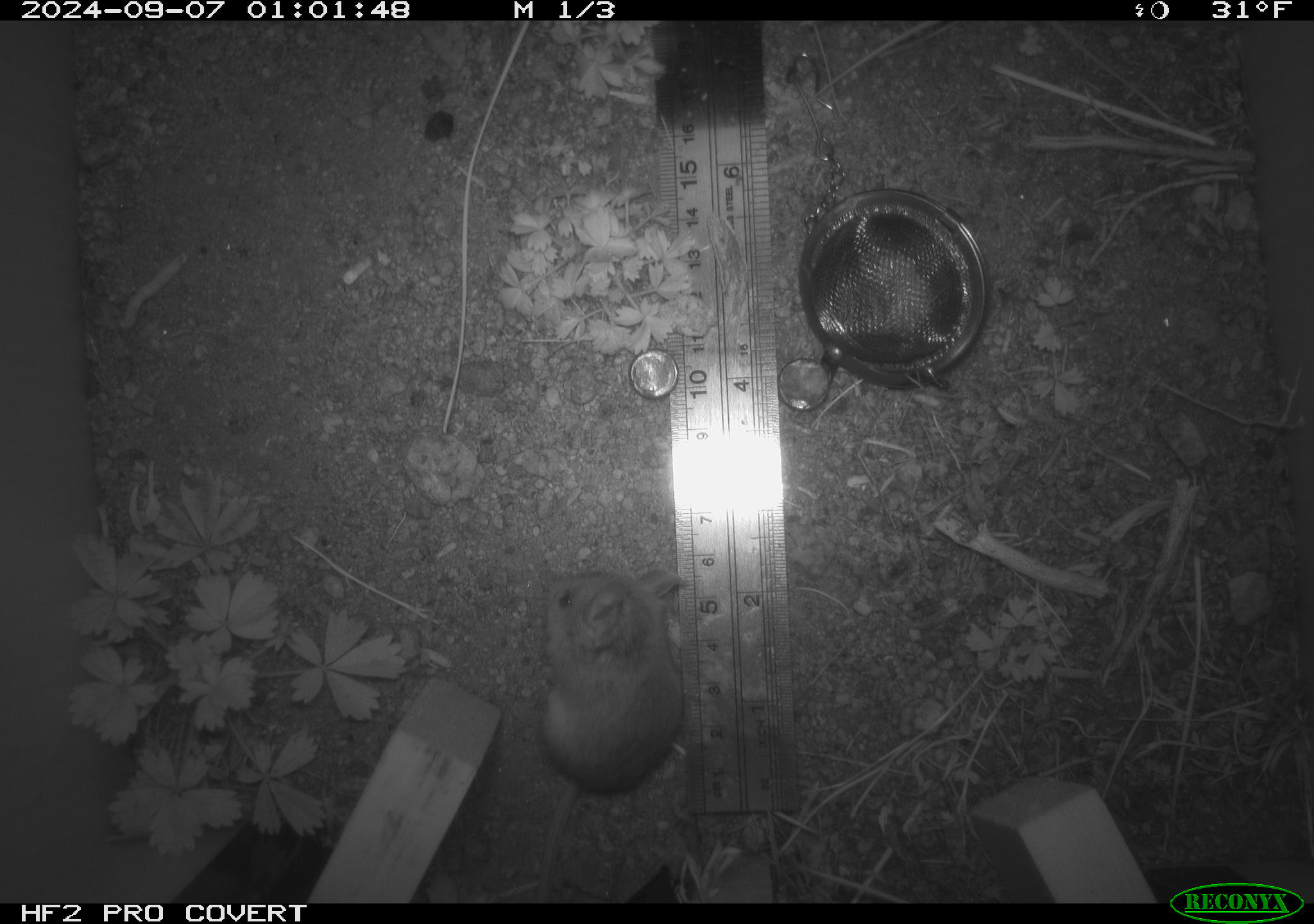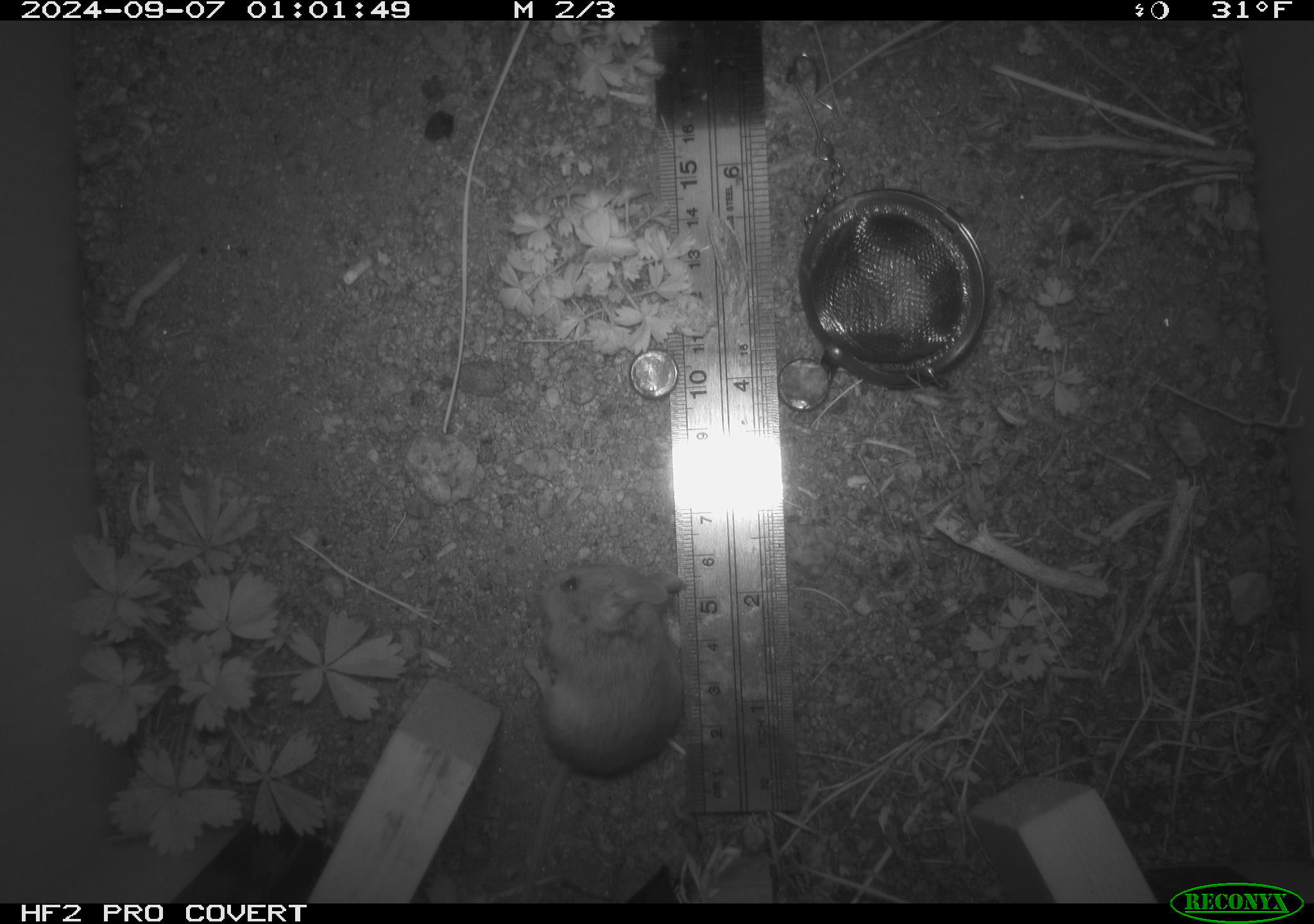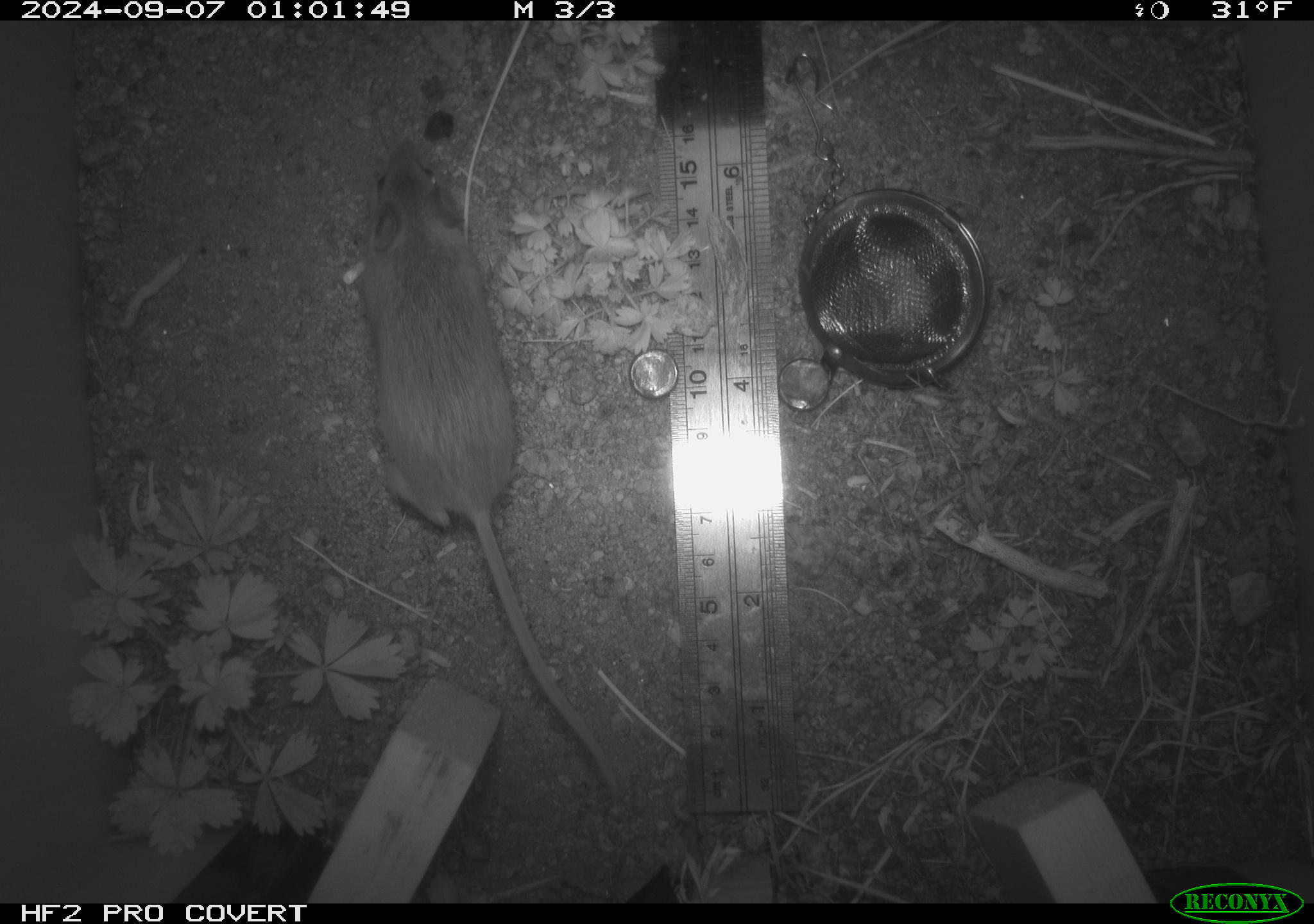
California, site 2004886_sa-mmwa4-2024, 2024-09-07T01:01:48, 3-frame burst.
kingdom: Animalia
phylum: Chordata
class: Mammalia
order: Rodentia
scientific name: Rodentia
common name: mouse species